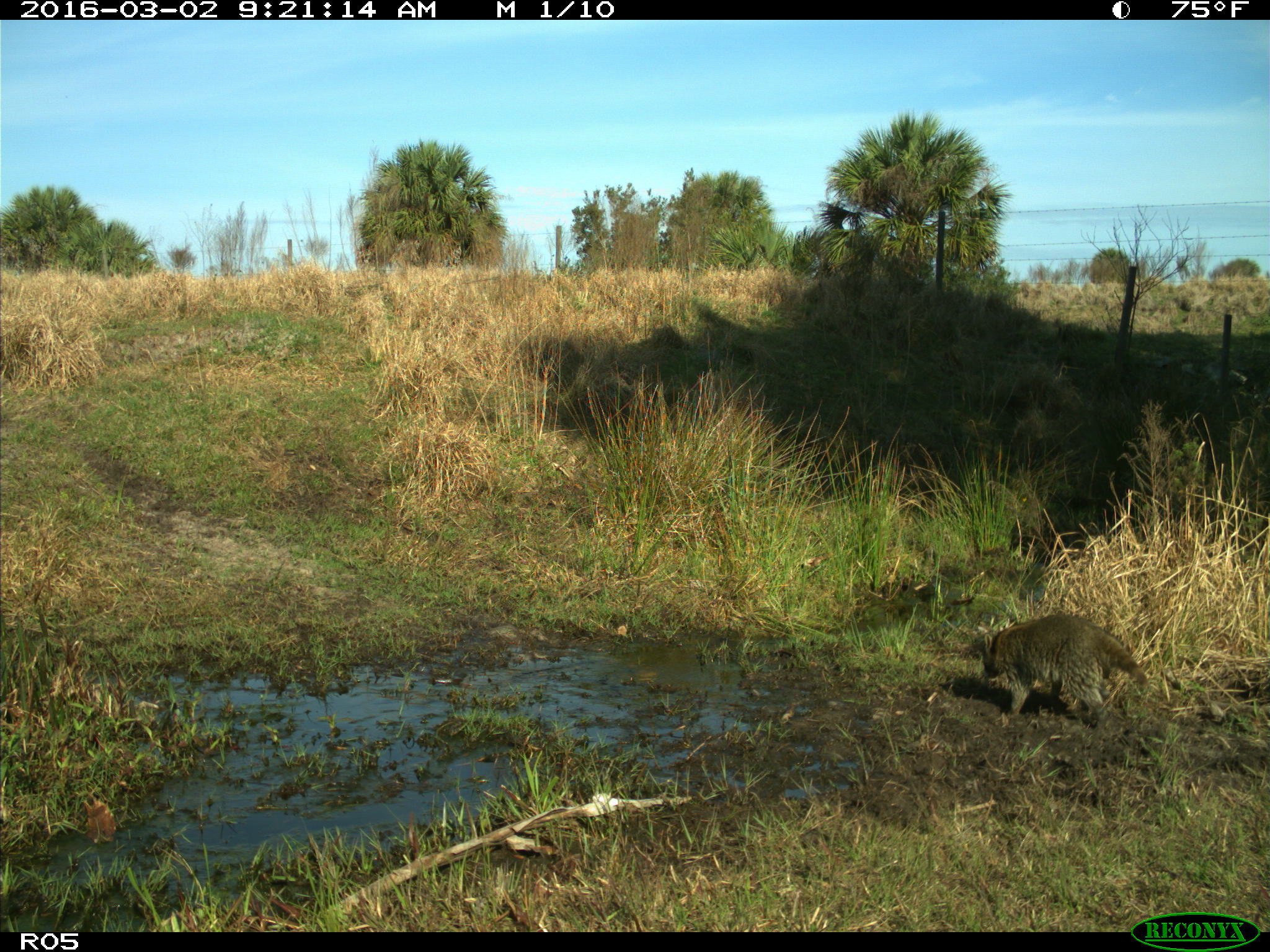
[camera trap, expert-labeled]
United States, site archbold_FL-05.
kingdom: Animalia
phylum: Chordata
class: Mammalia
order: Carnivora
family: Procyonidae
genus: Procyon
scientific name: Procyon lotor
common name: common raccoon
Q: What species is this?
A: Procyon lotor (common raccoon).